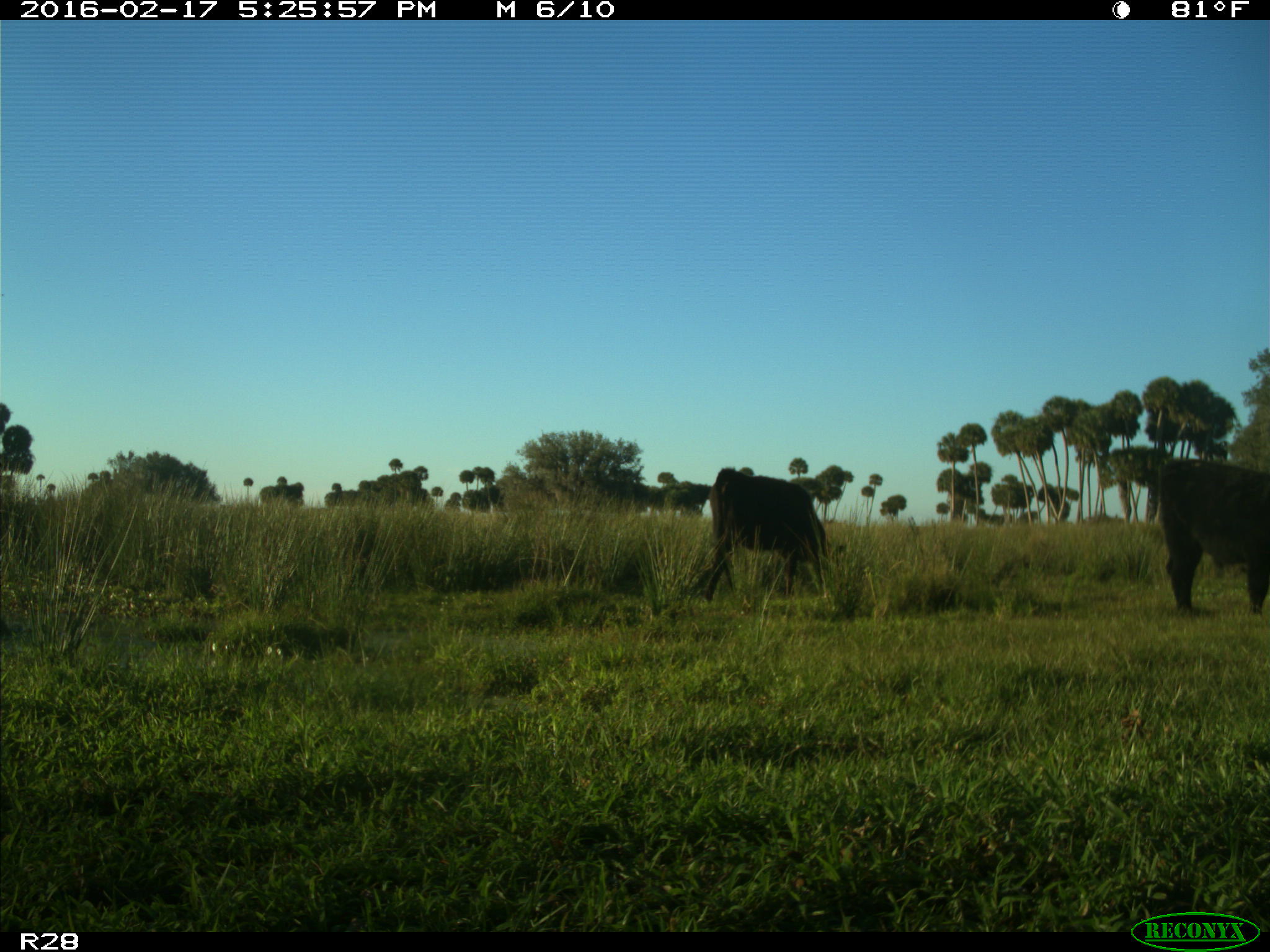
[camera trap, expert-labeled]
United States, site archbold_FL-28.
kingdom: Animalia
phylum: Chordata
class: Mammalia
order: Artiodactyla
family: Bovidae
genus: Bos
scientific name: Bos taurus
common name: domestic cow